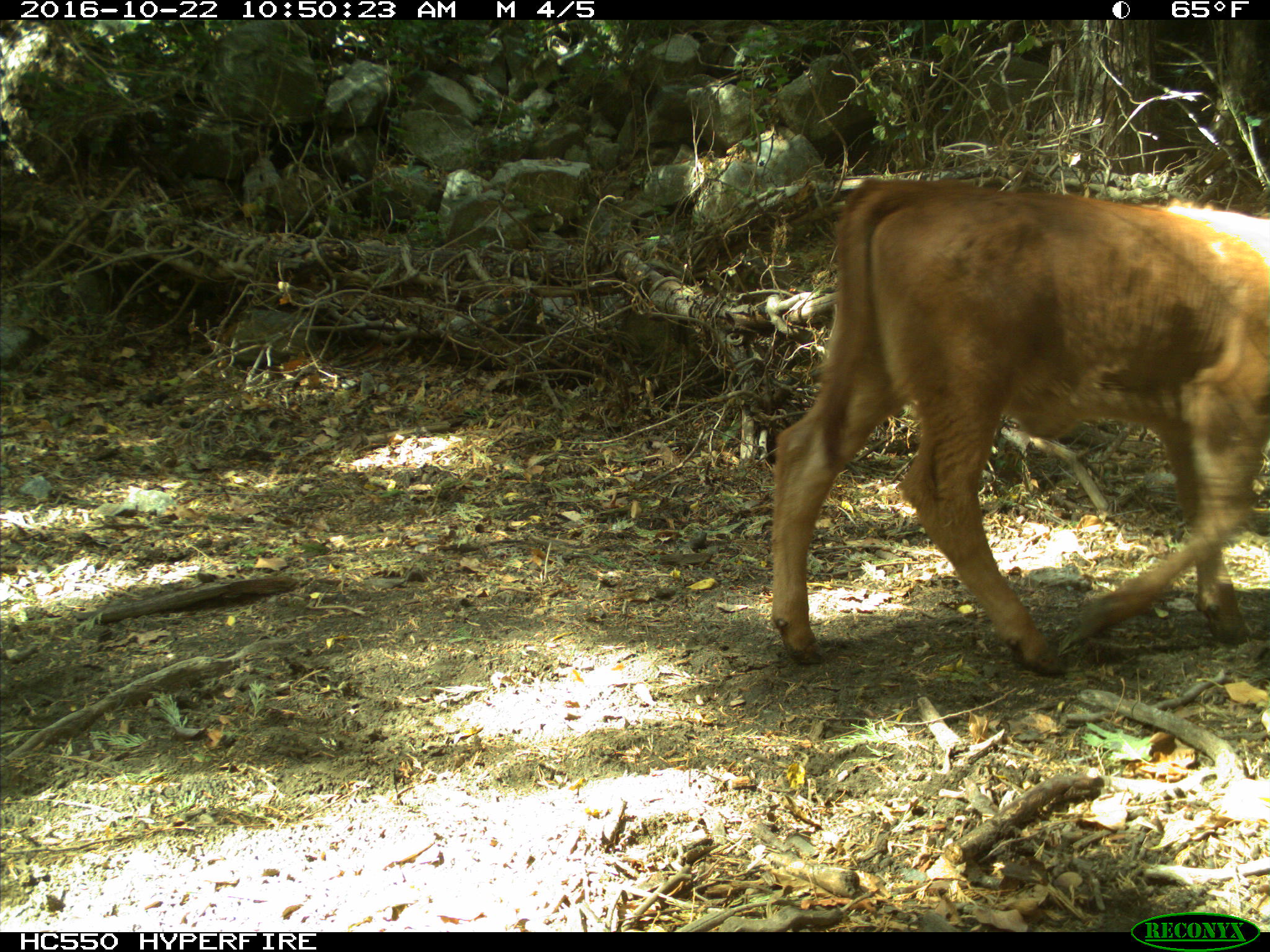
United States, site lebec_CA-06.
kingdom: Animalia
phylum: Chordata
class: Mammalia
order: Artiodactyla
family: Bovidae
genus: Bos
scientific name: Bos taurus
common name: domestic cow